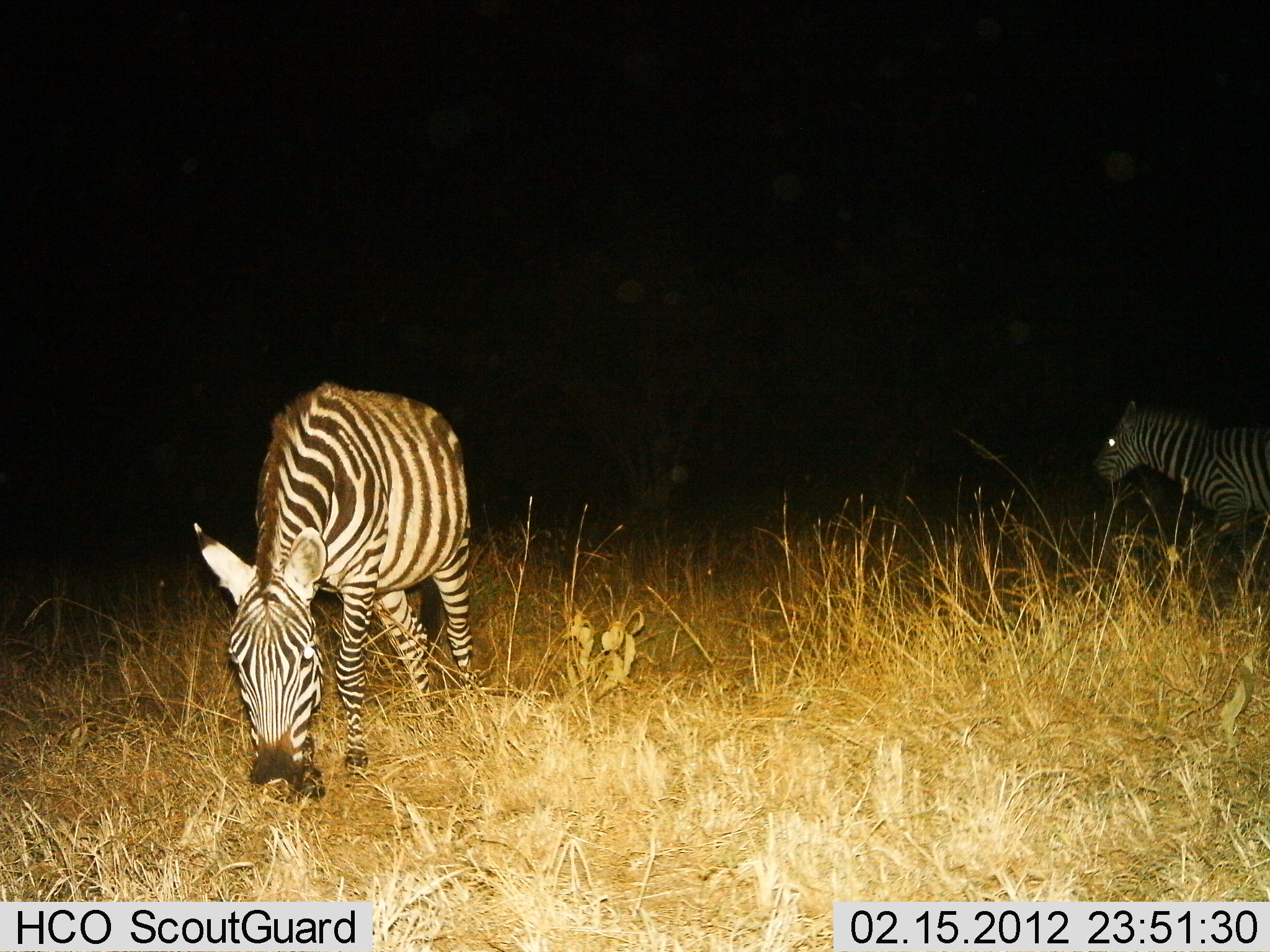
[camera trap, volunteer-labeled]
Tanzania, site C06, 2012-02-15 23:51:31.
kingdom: Animalia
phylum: Chordata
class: Mammalia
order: Perissodactyla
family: Equidae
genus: Equus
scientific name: Equus quagga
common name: plains zebra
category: zebra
Zebra (plains zebra) (Equus quagga), count 2. Behavior (volunteer vote fractions): standing 54%, resting 0%, moving 19%, interacting 0%. Young present (vote fraction): 4%. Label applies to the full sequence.